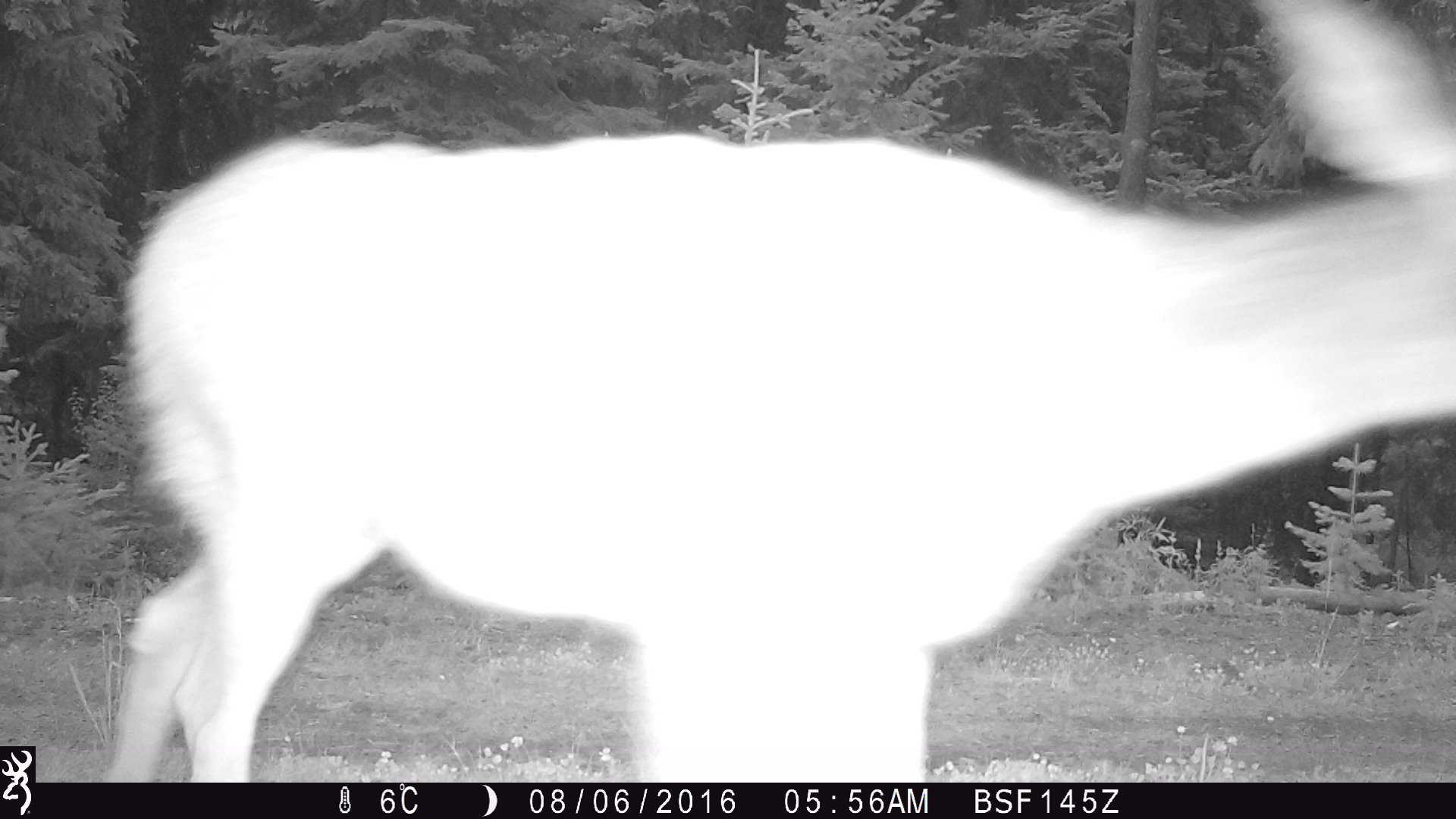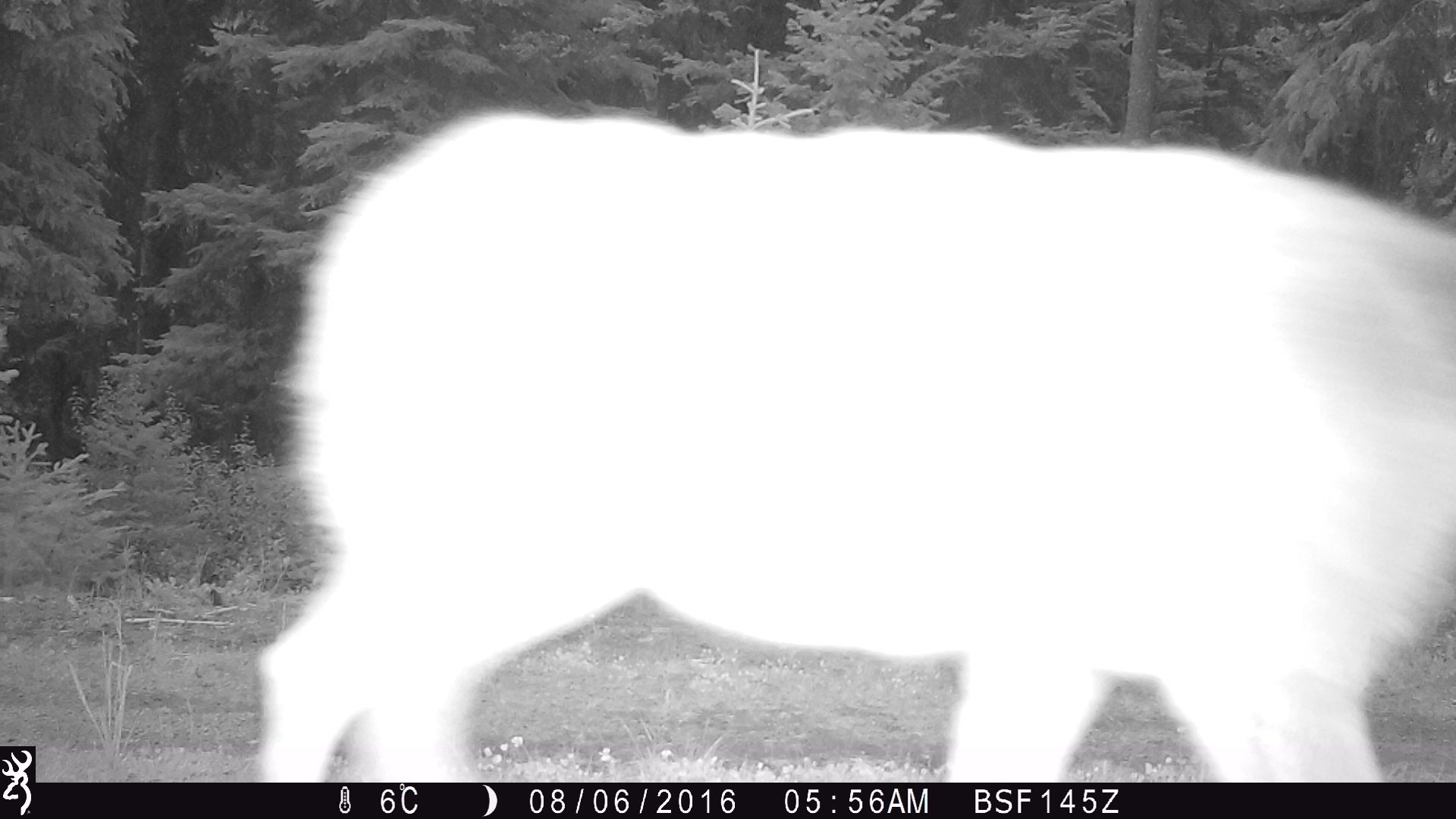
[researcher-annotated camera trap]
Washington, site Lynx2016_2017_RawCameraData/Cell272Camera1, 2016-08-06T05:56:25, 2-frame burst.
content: unidentified animal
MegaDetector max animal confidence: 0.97